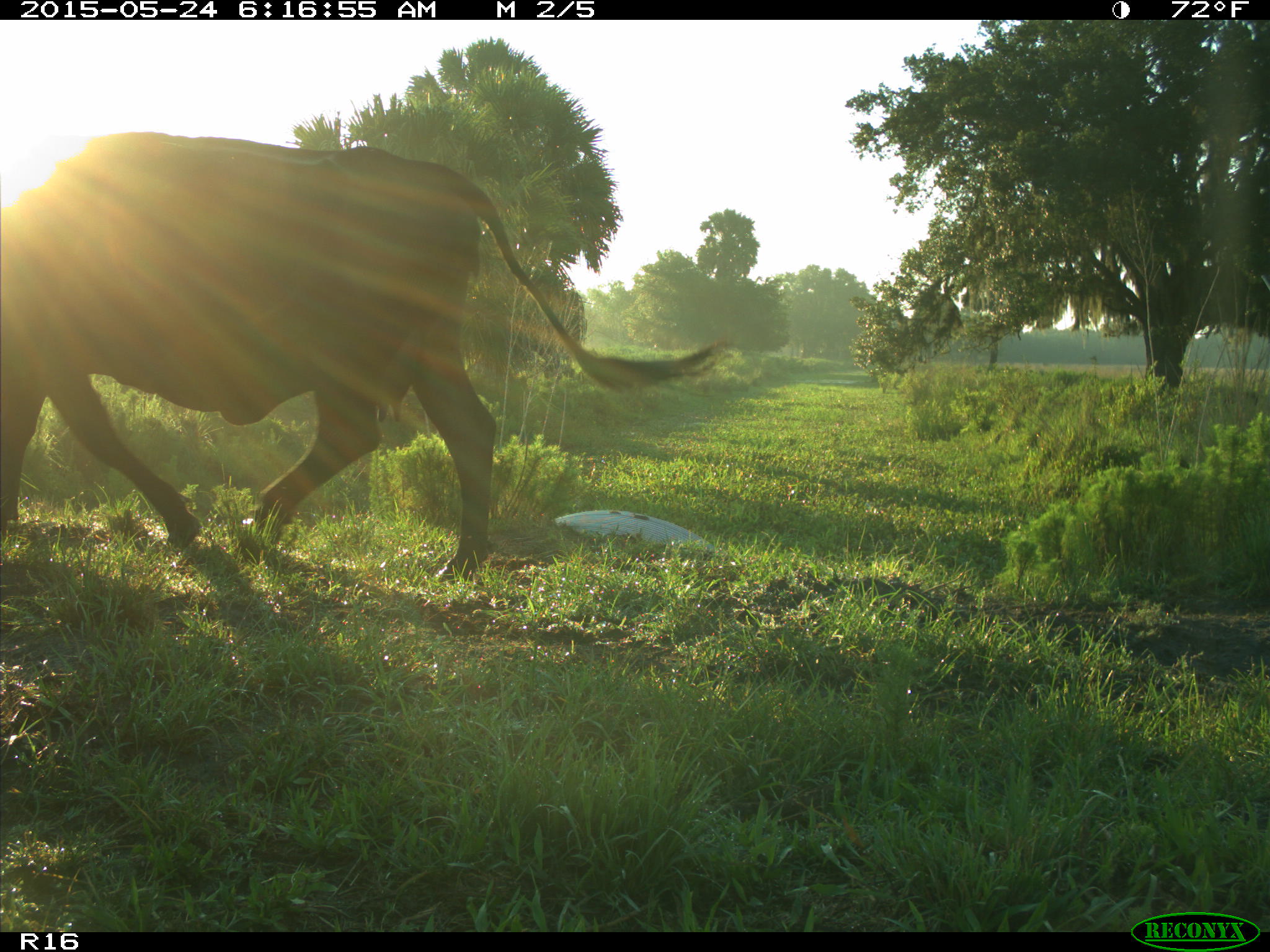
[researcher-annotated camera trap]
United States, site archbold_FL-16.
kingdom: Animalia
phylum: Chordata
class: Mammalia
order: Artiodactyla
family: Bovidae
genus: Bos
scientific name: Bos taurus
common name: domestic cow